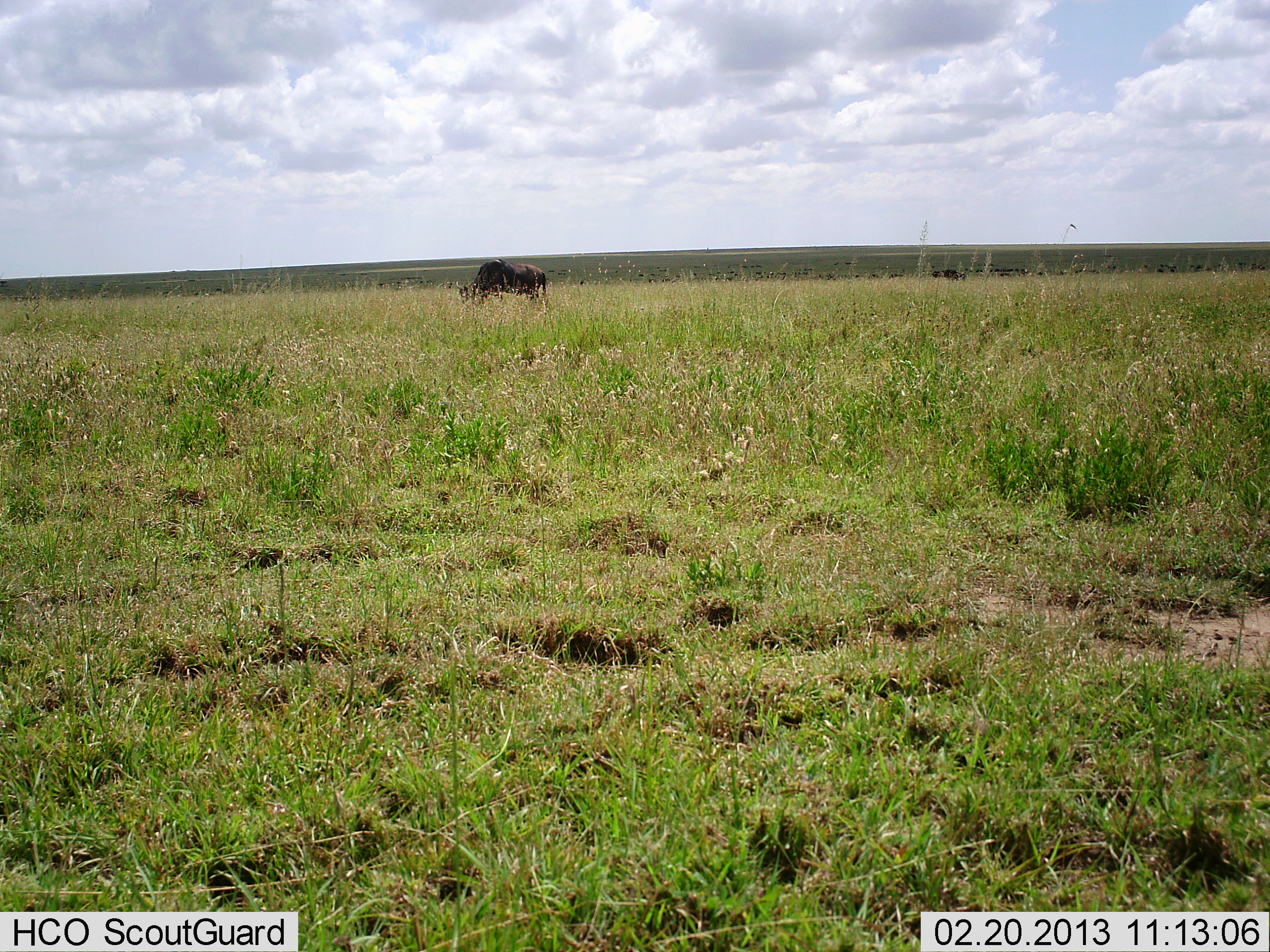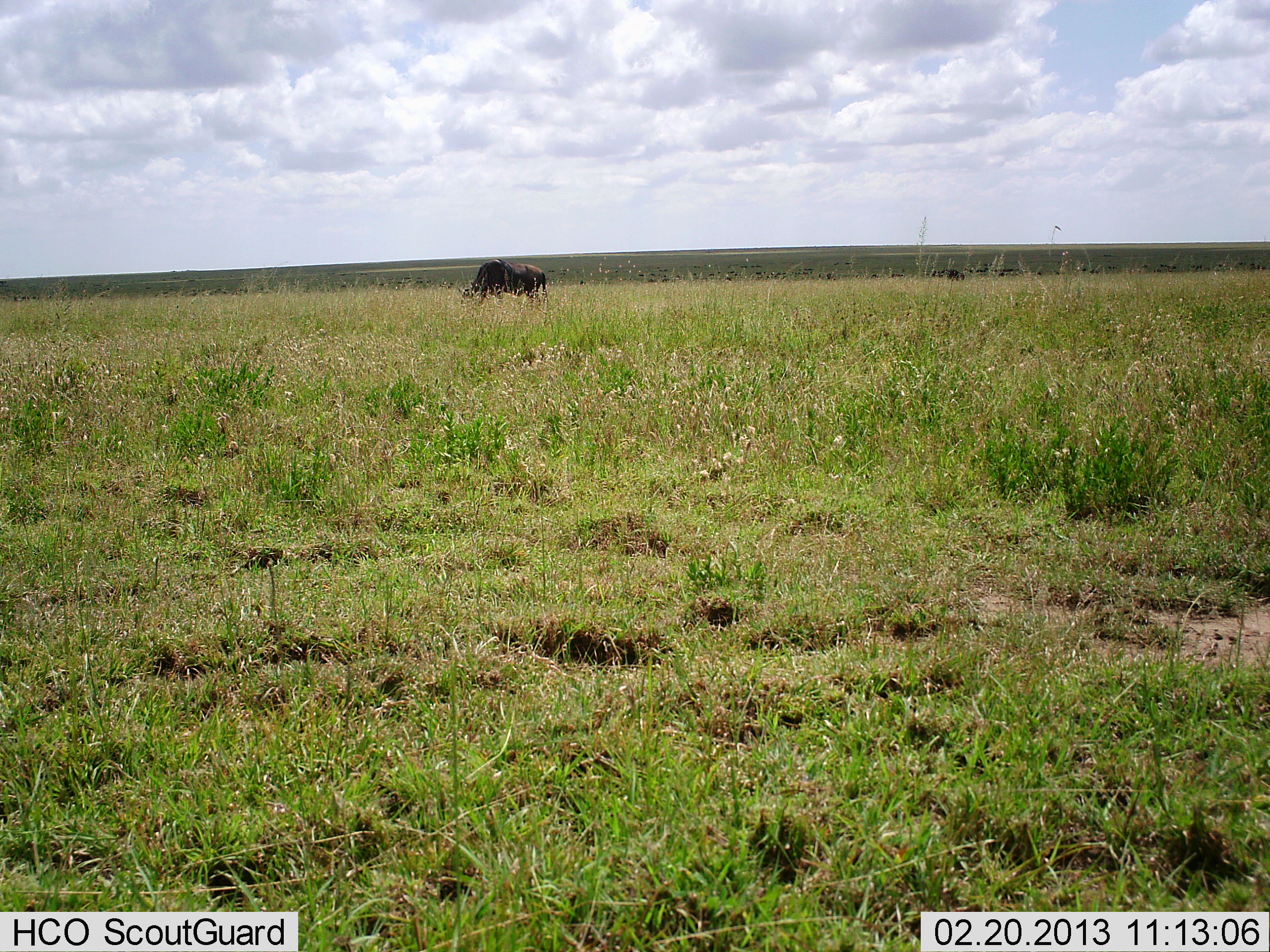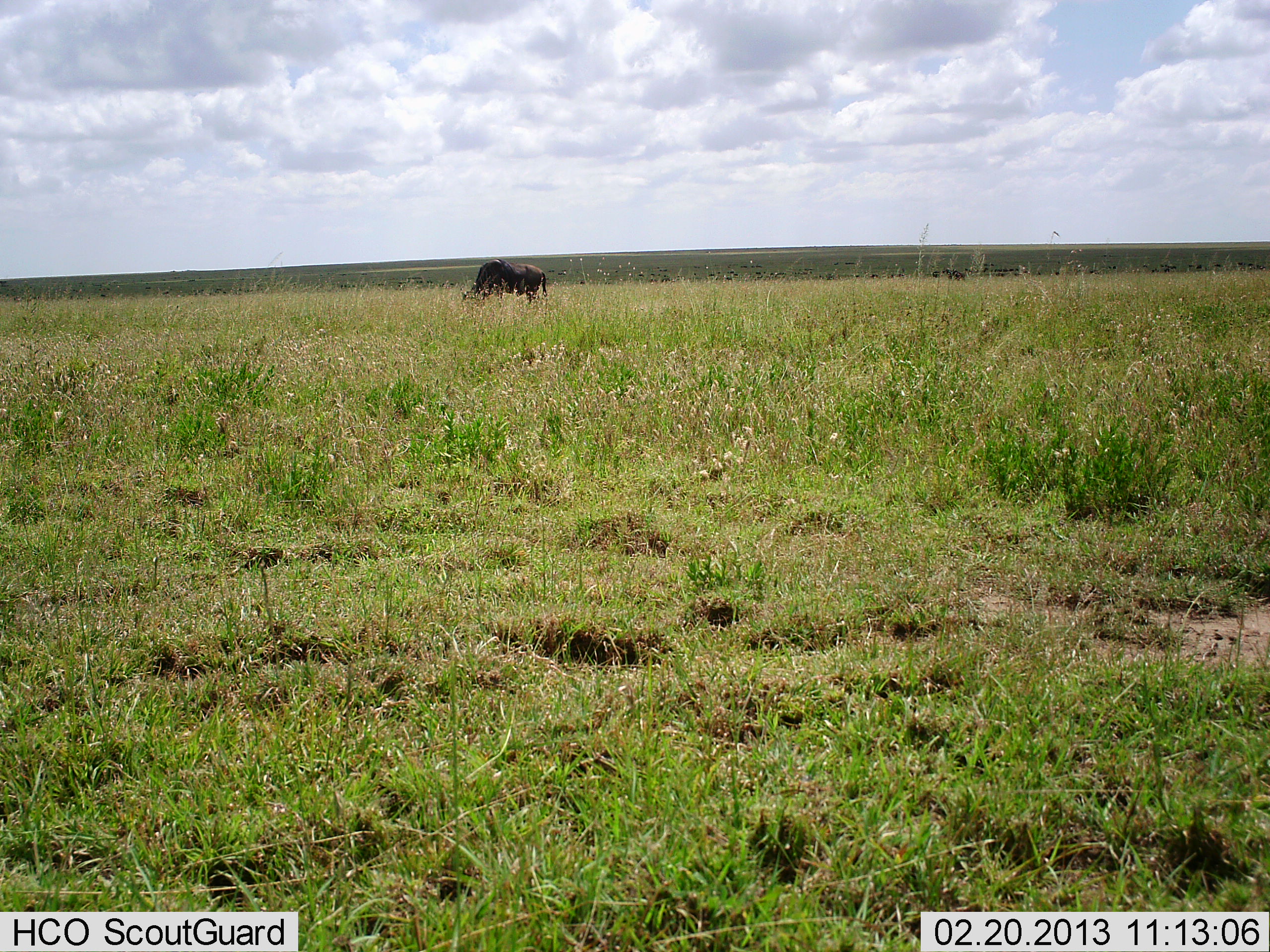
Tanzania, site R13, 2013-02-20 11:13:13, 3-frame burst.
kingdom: Animalia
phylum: Chordata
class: Mammalia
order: Artiodactyla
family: Bovidae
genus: Connochaetes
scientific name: Connochaetes taurinus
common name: blue wildebeest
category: wildebeest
Wildebeest (blue wildebeest) (Connochaetes taurinus), count 1. Behavior (volunteer vote fractions): standing 28%, resting 0%, moving 0%, interacting 0%. Young present (vote fraction): 0%. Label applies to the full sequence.